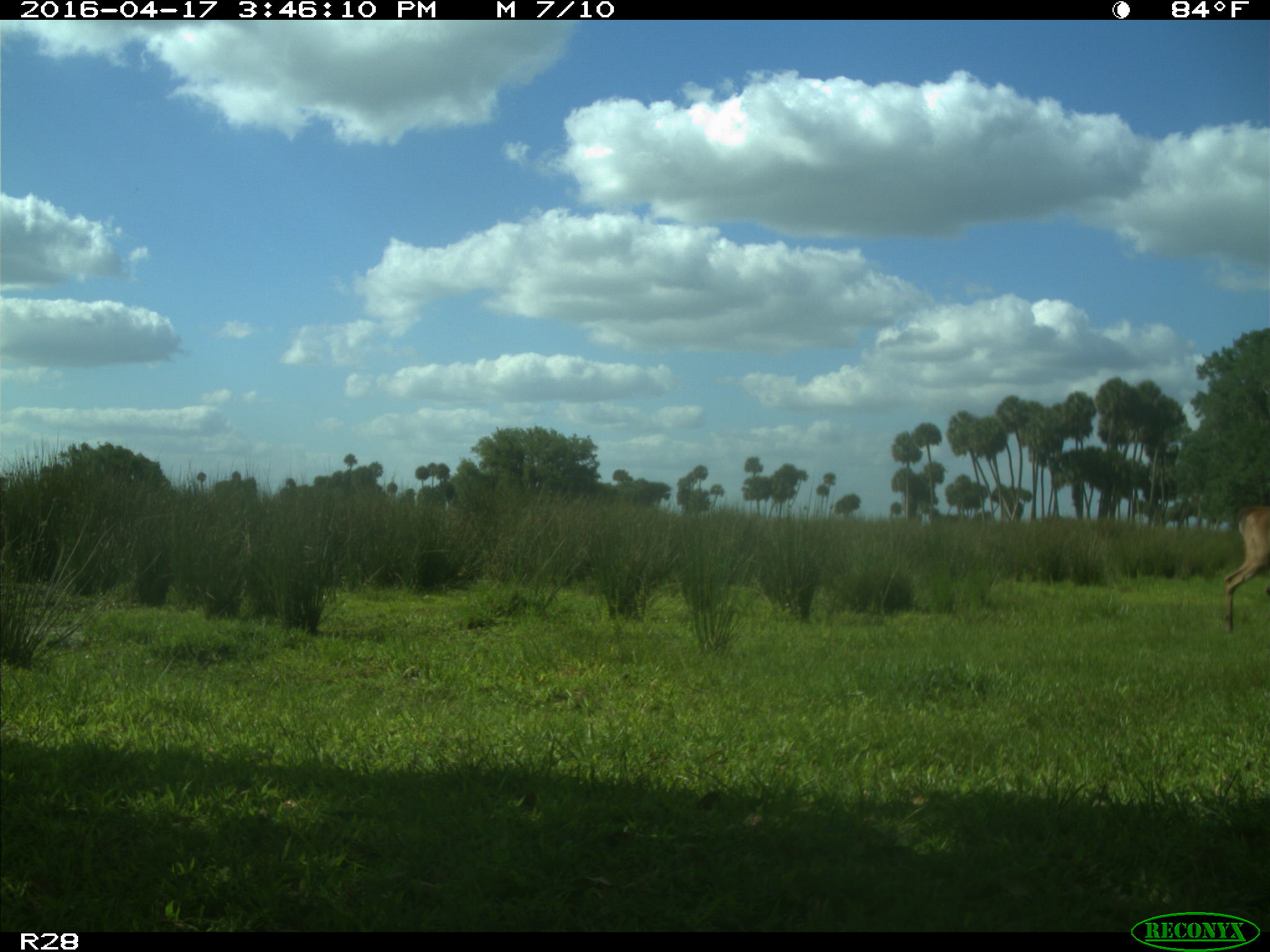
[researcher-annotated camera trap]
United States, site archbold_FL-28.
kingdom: Animalia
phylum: Chordata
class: Mammalia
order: Artiodactyla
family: Cervidae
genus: Odocoileus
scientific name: Odocoileus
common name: deer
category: unidentified deer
Unidentified deer (deer) (Odocoileus).